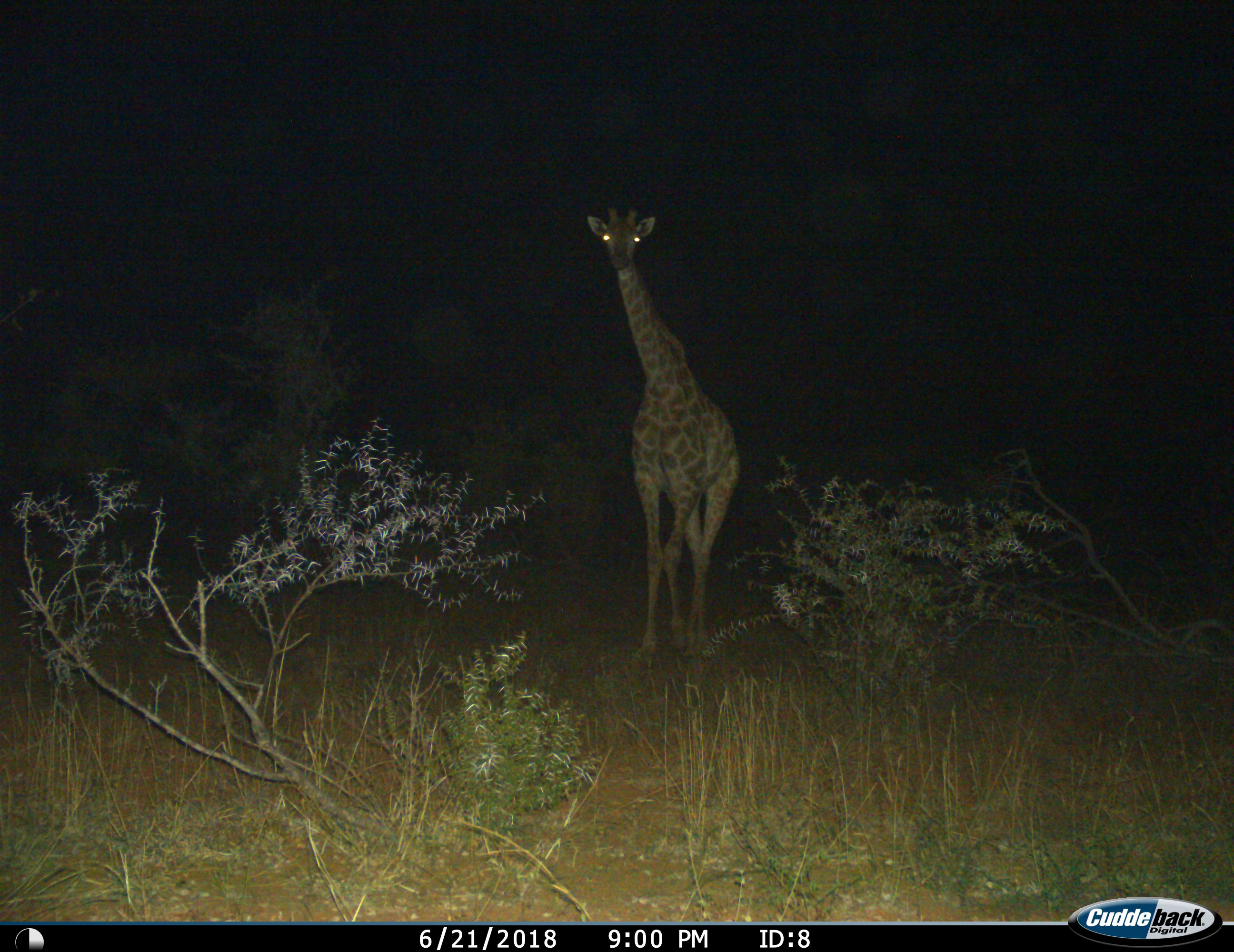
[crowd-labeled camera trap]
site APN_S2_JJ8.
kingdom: Animalia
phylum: Chordata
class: Mammalia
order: Artiodactyla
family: Giraffidae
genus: Giraffa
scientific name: Giraffa camelopardalis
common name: giraffe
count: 1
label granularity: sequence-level